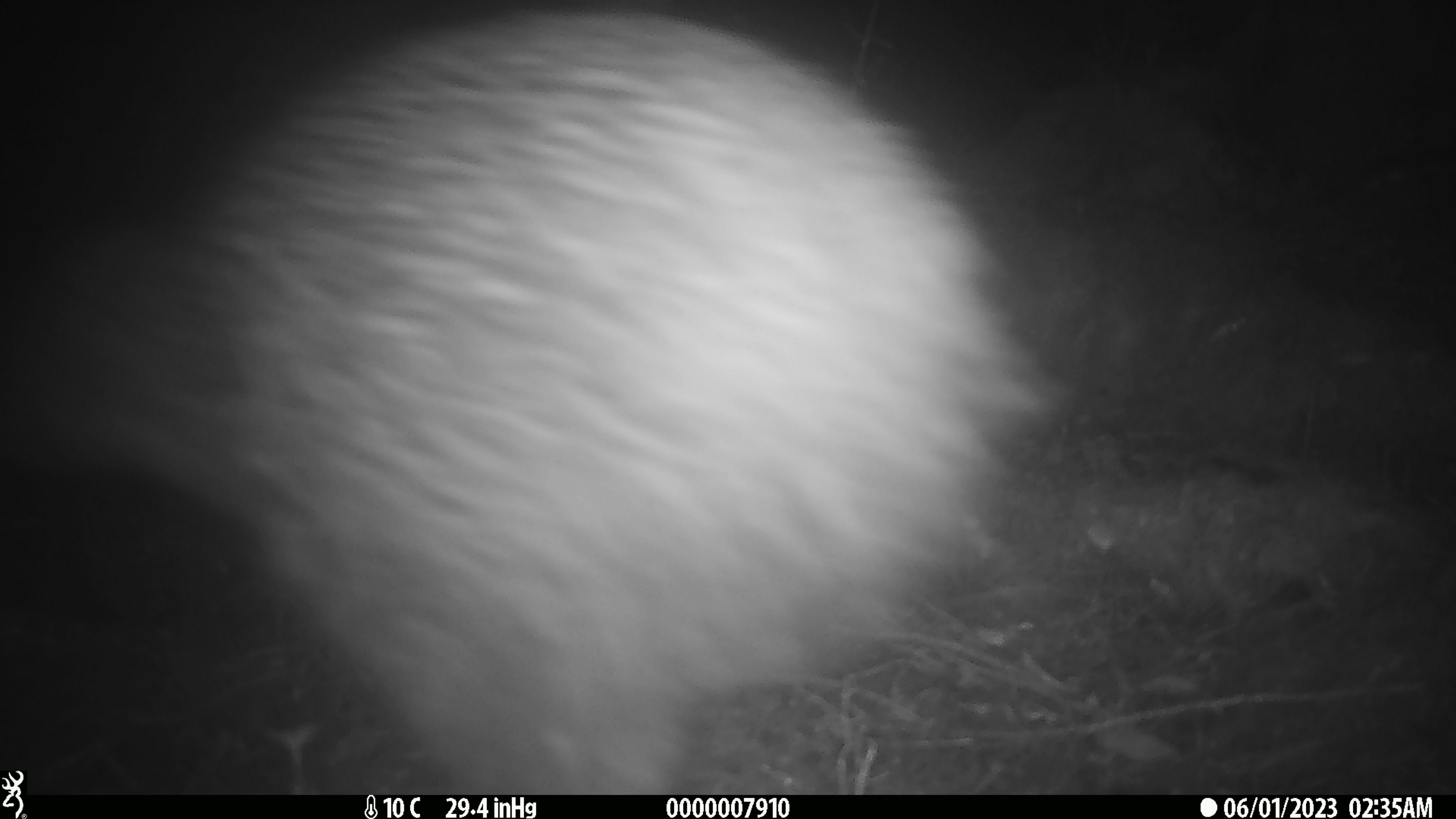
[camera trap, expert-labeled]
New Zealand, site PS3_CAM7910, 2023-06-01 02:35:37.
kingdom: Animalia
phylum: Chordata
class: Aves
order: Apterygiformes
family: Apterygidae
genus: Apteryx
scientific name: Apteryx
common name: kiwi